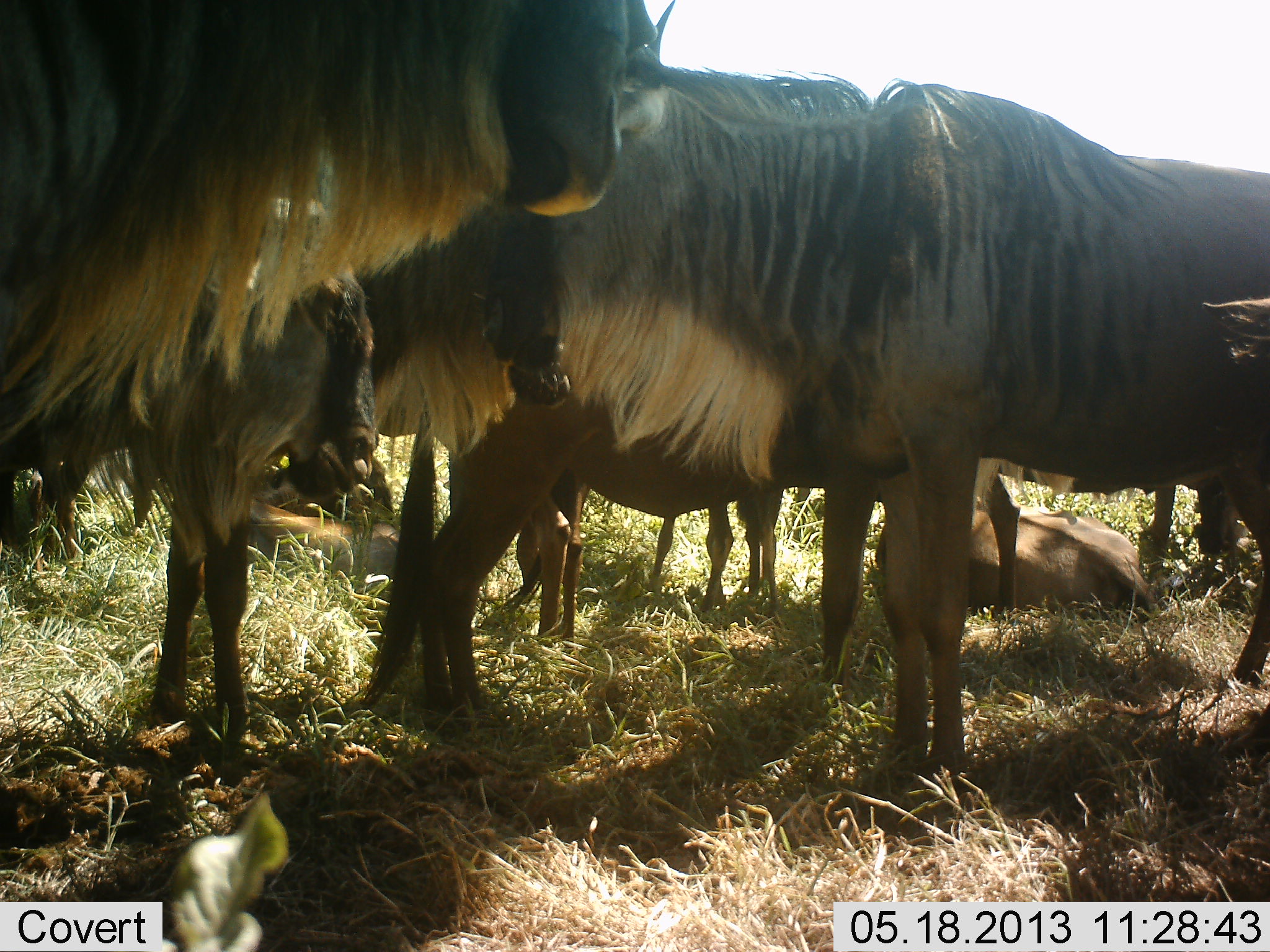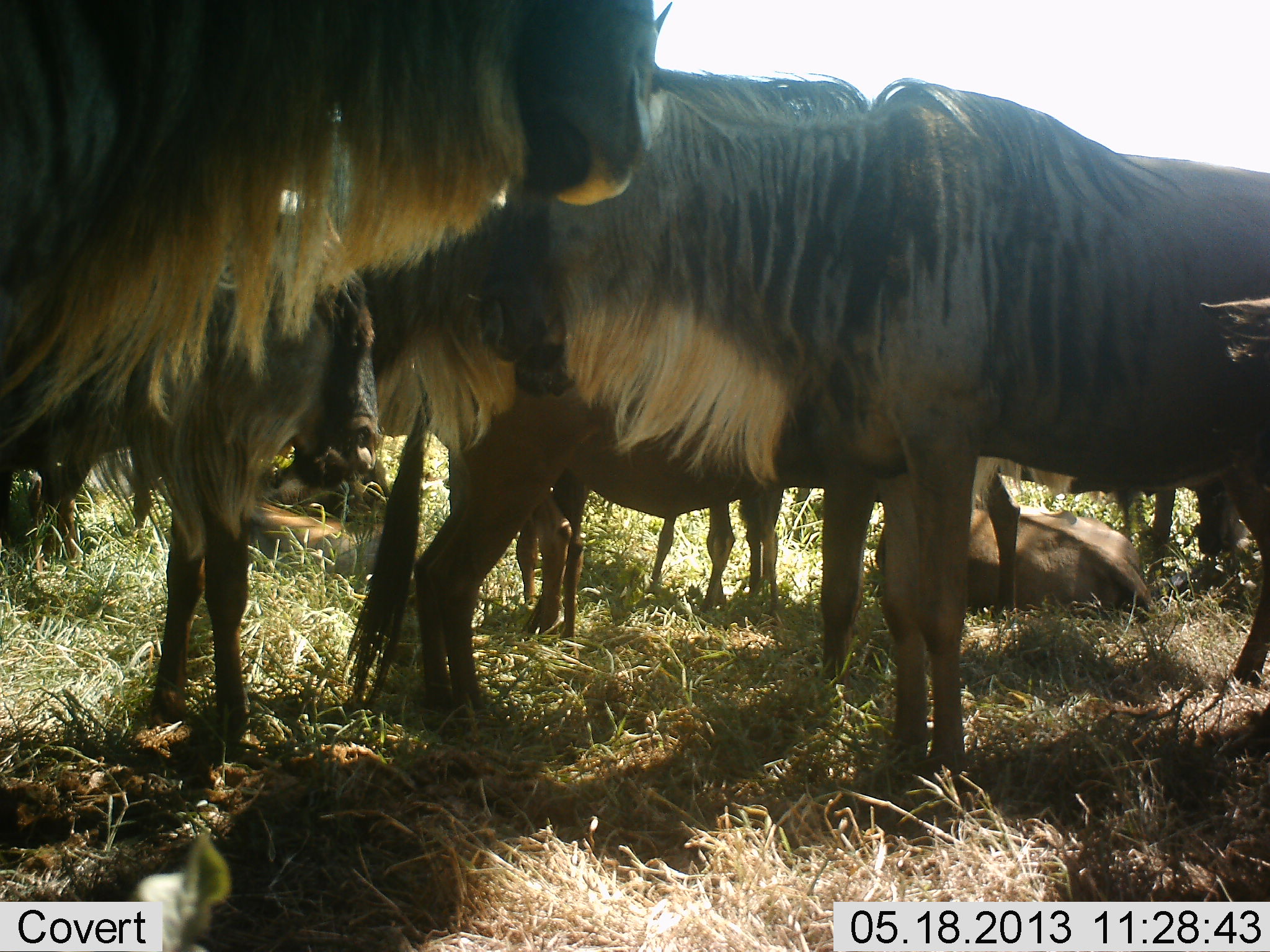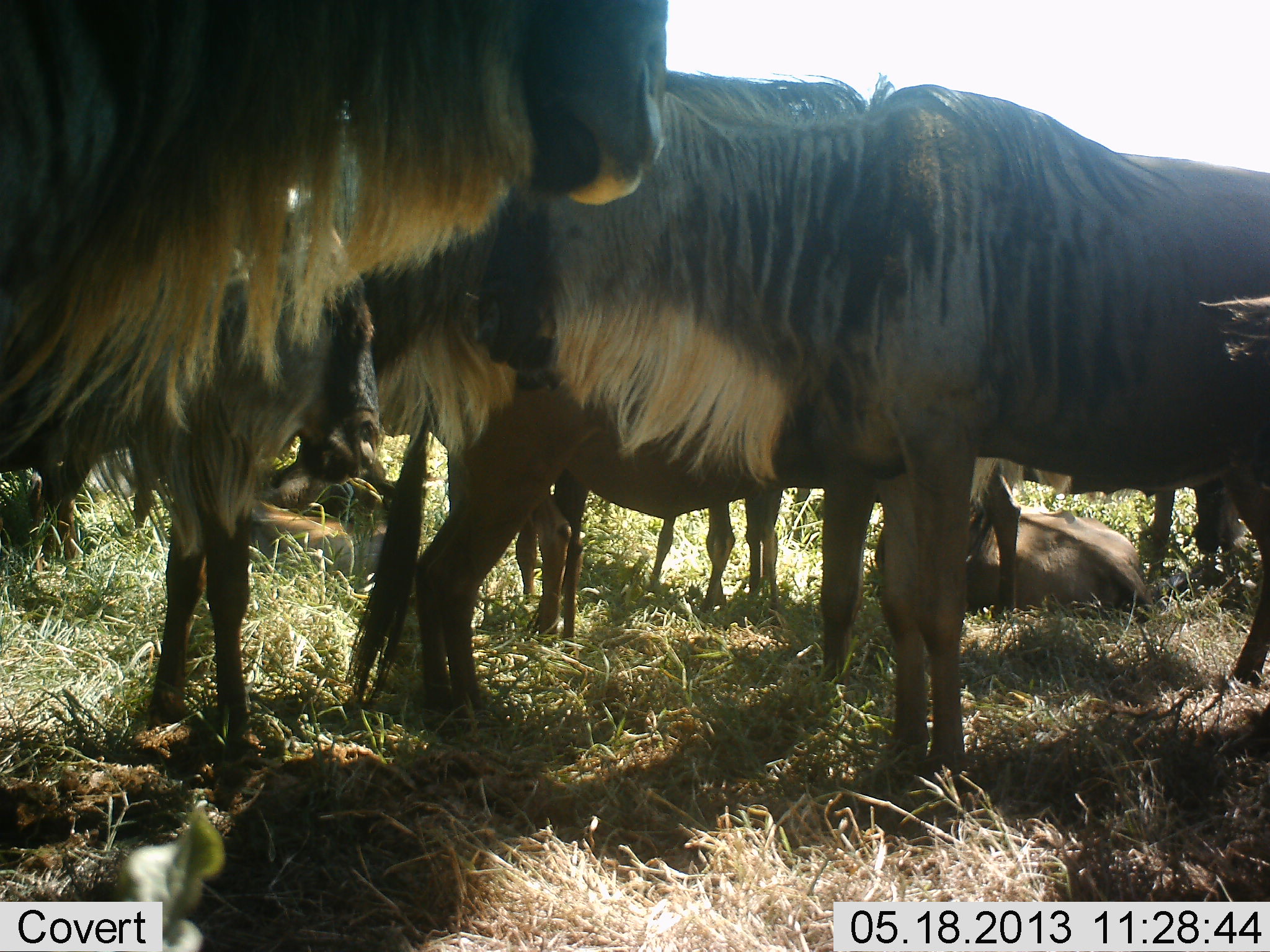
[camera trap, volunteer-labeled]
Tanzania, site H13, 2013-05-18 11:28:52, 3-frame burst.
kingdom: Animalia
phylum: Chordata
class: Mammalia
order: Artiodactyla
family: Bovidae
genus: Connochaetes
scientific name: Connochaetes taurinus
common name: blue wildebeest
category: wildebeest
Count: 8.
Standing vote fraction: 96%.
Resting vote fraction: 73%.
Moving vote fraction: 4%.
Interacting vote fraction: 0%.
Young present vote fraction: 38%.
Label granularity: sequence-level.